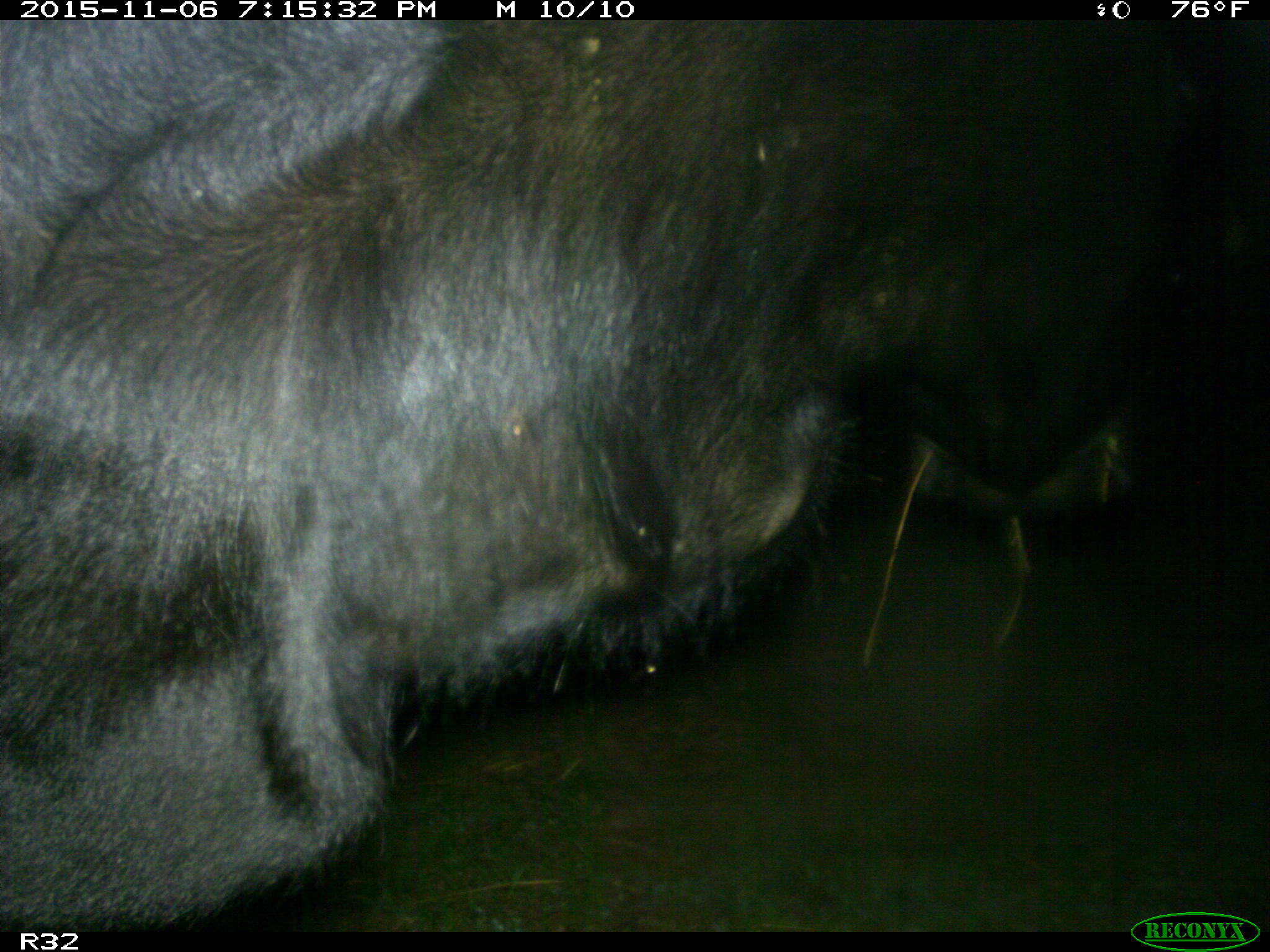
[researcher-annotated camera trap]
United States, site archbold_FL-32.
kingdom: Animalia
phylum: Chordata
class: Mammalia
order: Artiodactyla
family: Bovidae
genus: Bos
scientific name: Bos taurus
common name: domestic cow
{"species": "Bos taurus (domestic cow)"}